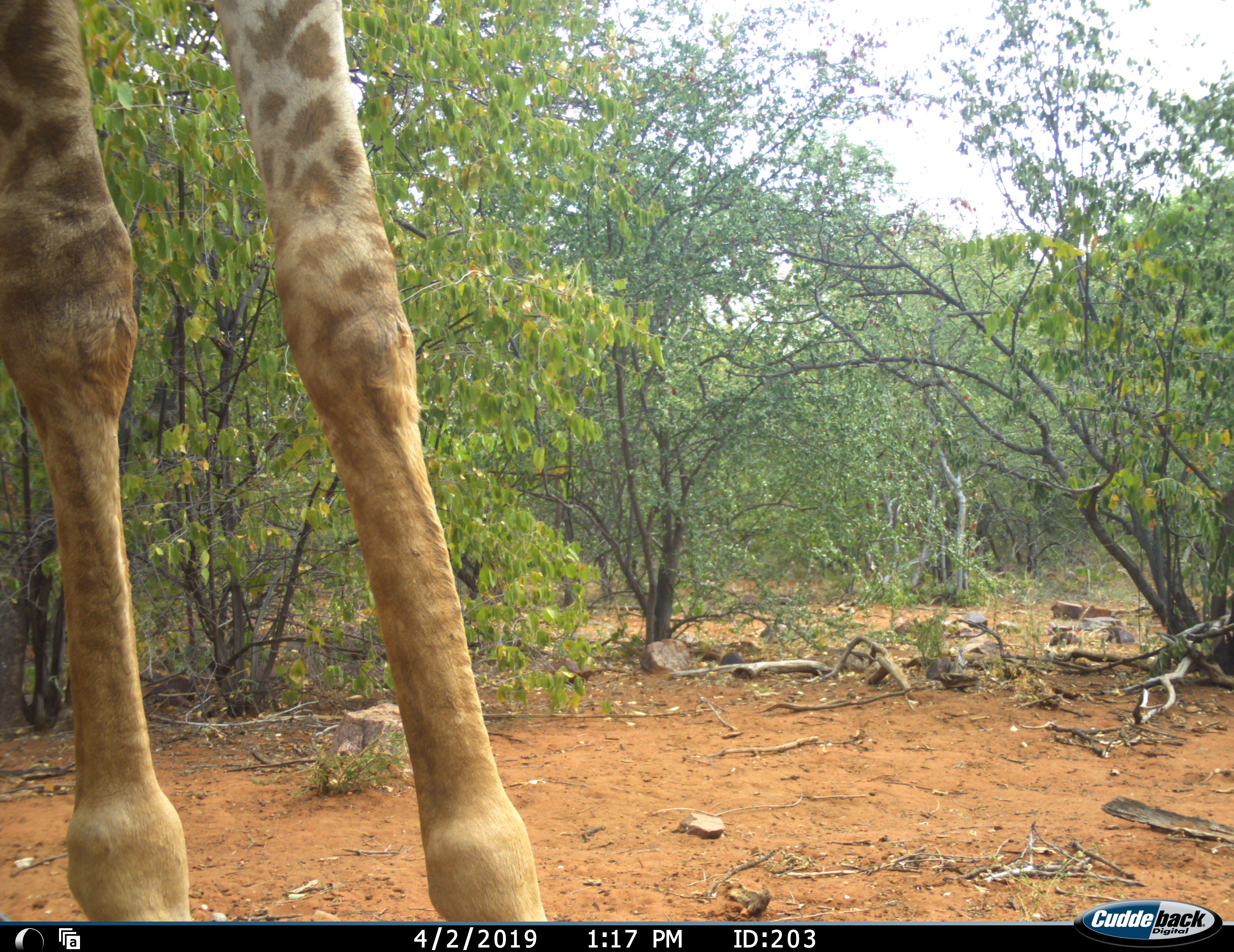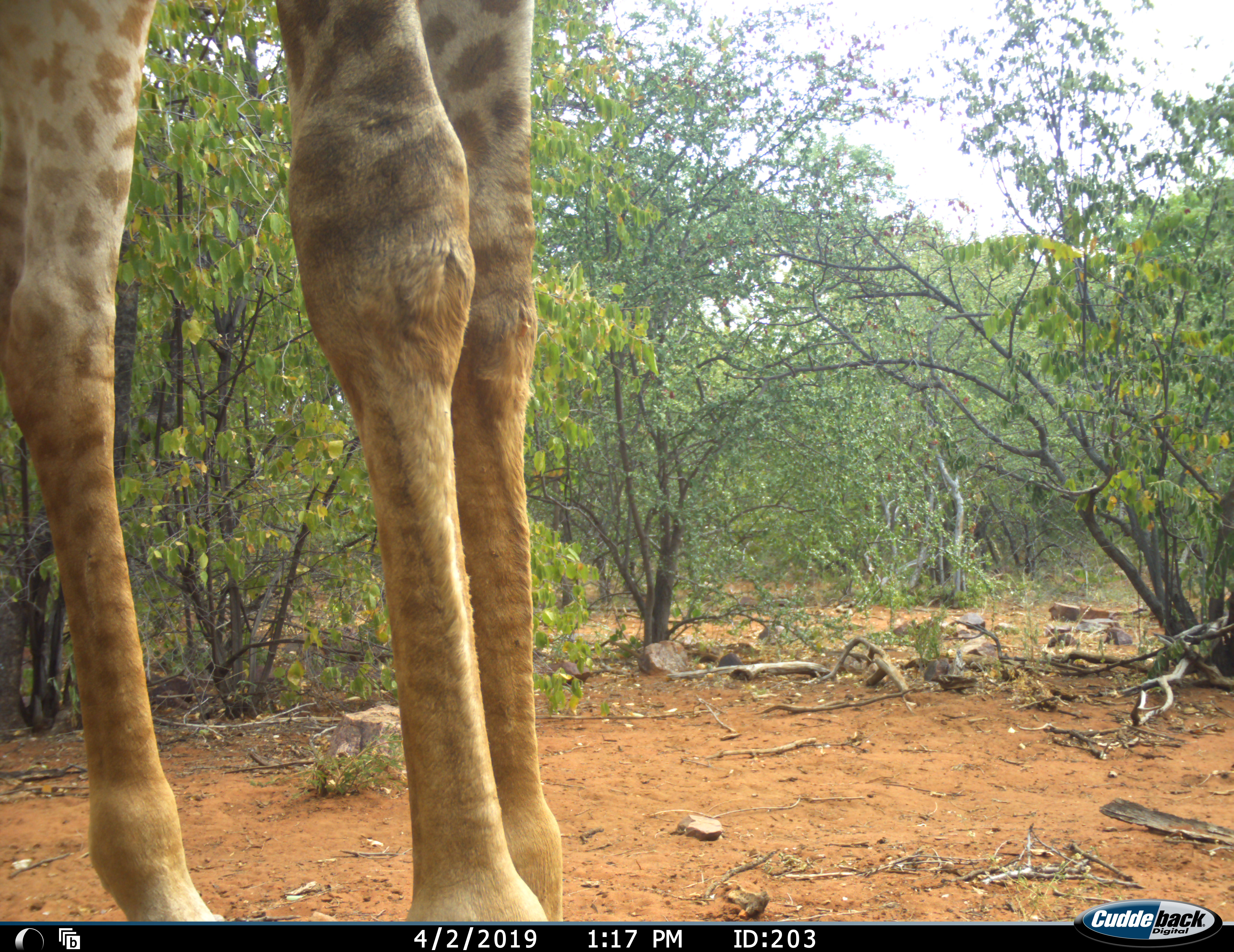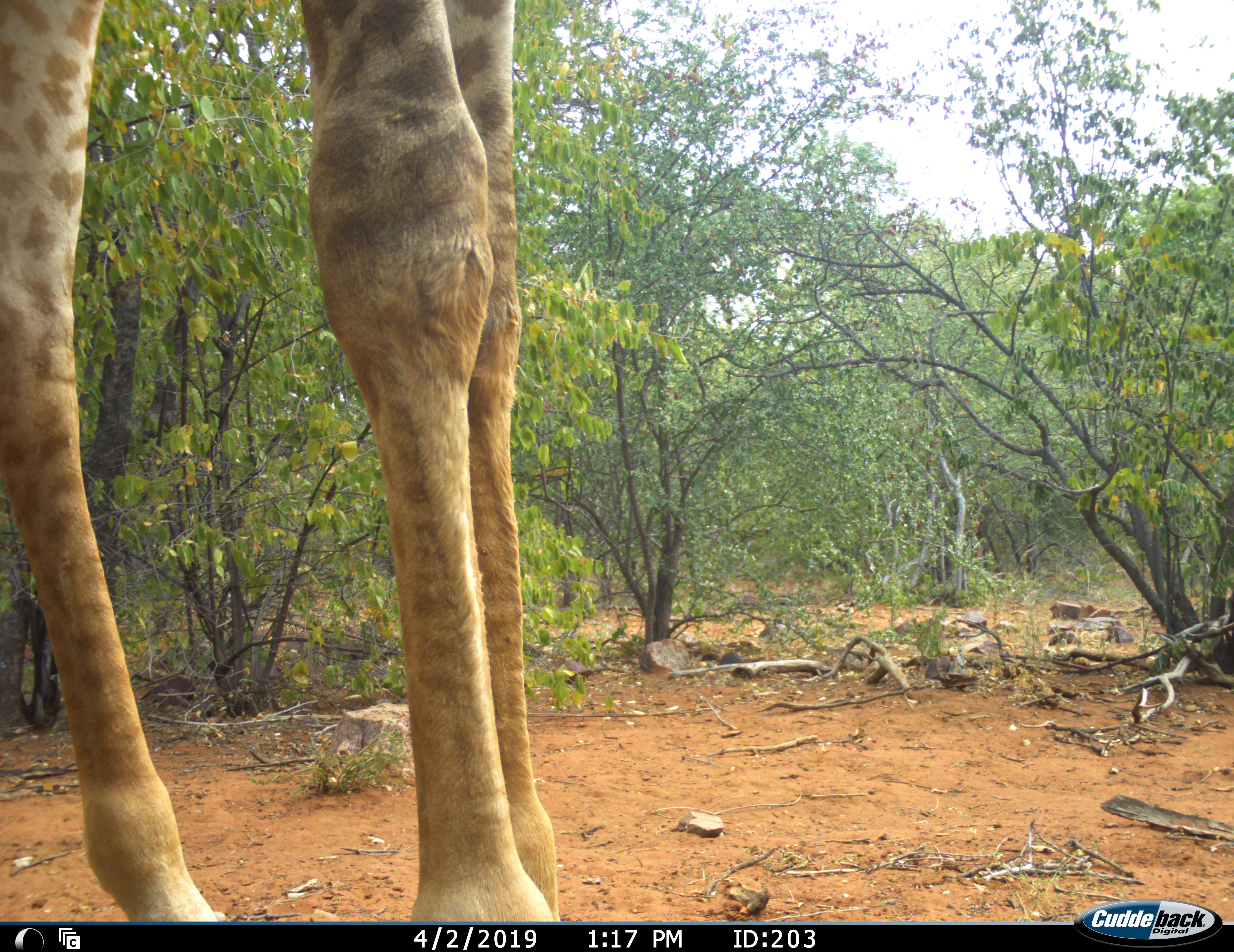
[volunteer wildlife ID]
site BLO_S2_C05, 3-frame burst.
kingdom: Animalia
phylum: Chordata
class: Mammalia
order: Artiodactyla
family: Giraffidae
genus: Giraffa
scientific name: Giraffa camelopardalis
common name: giraffe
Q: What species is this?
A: Giraffe (Giraffa camelopardalis).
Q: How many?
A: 1.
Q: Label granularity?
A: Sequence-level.